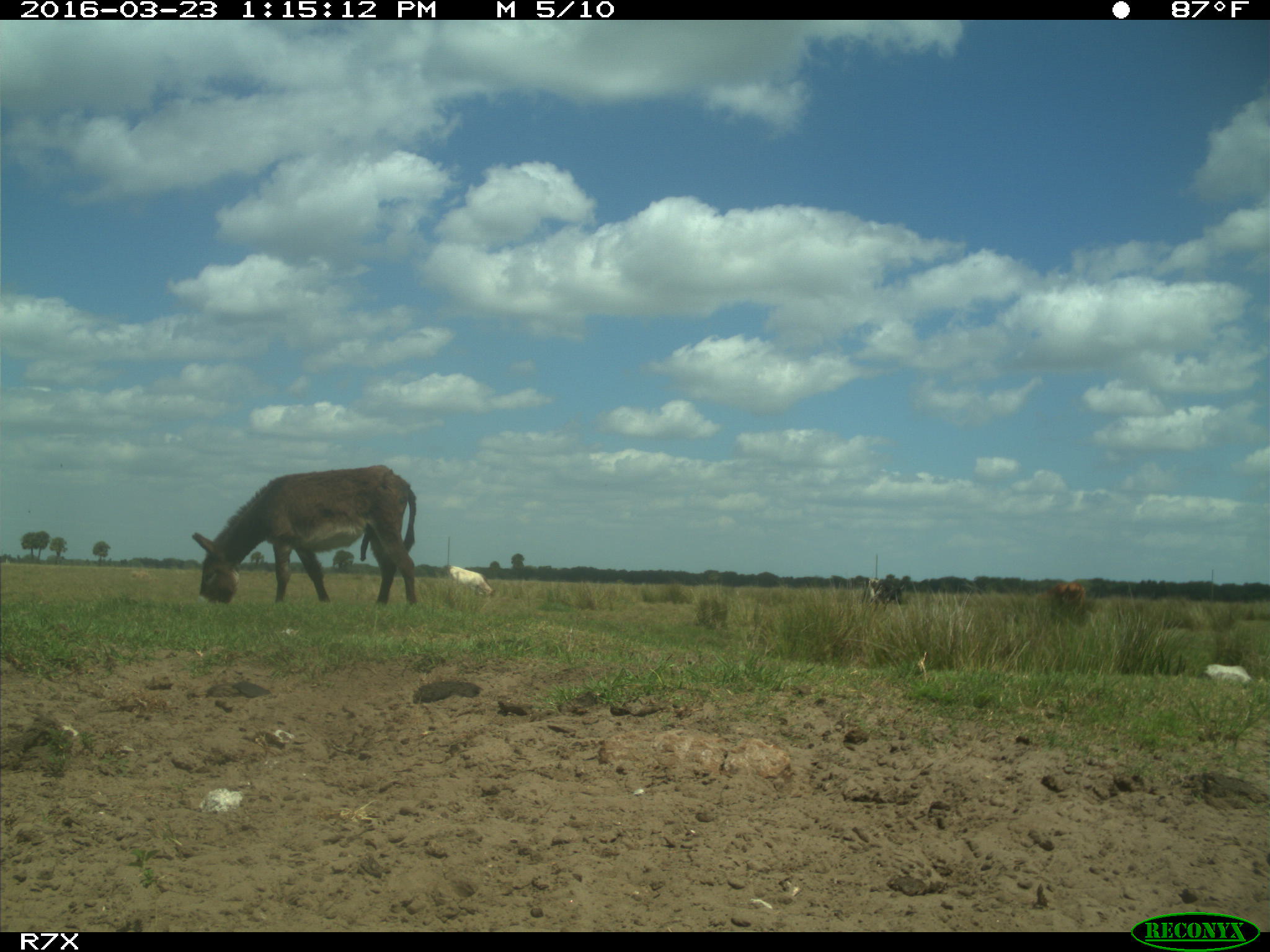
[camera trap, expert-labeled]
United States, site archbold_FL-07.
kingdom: Animalia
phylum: Chordata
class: Mammalia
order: Artiodactyla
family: Bovidae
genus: Bos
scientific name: Bos taurus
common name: domestic cow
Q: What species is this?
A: Bos taurus (domestic cow).